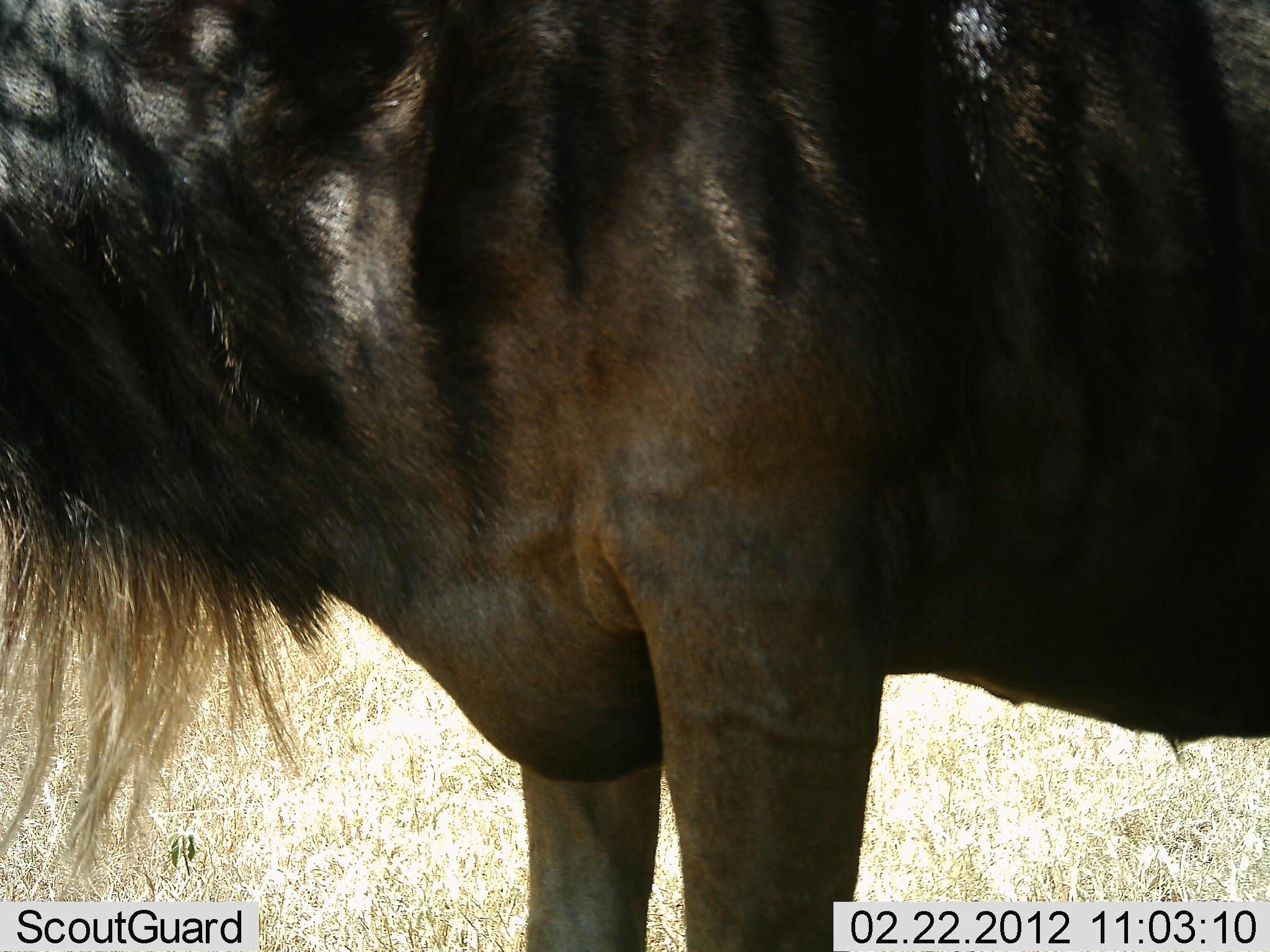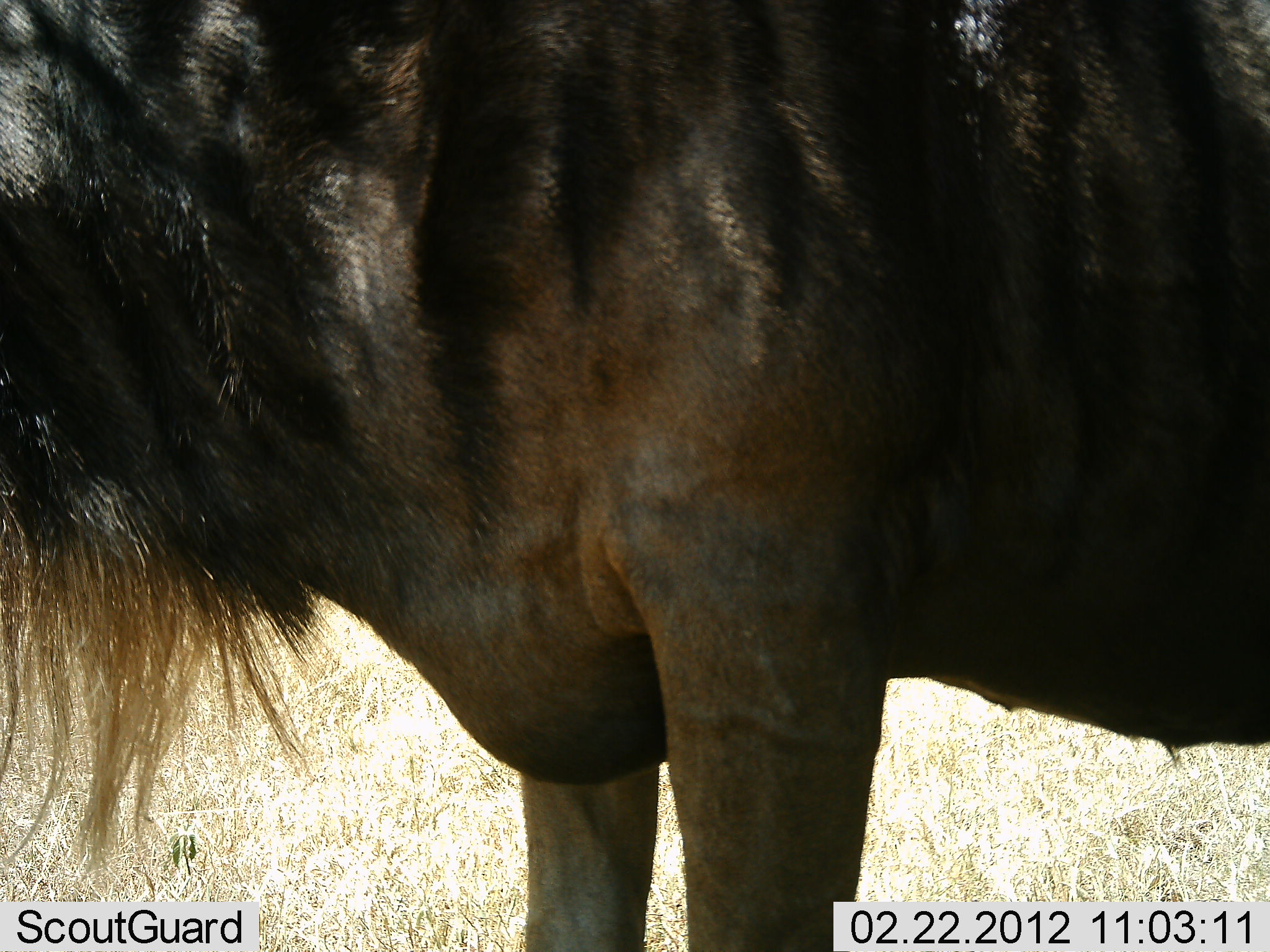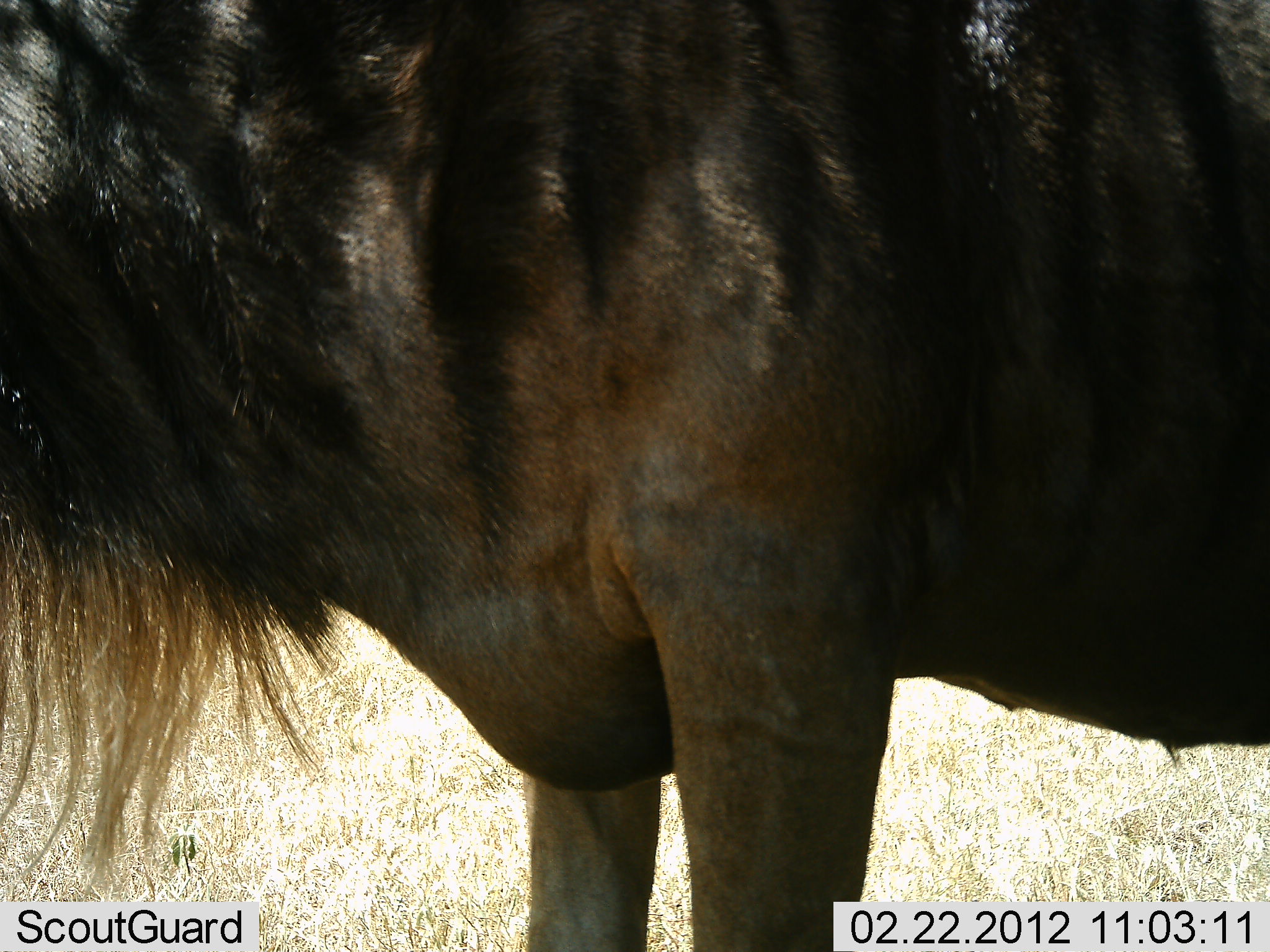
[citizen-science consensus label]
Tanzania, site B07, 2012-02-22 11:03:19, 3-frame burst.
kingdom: Animalia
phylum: Chordata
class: Mammalia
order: Artiodactyla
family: Bovidae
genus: Connochaetes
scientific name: Connochaetes taurinus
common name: blue wildebeest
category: wildebeest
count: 1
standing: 100%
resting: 0%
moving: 0%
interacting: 0%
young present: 0%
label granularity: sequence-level